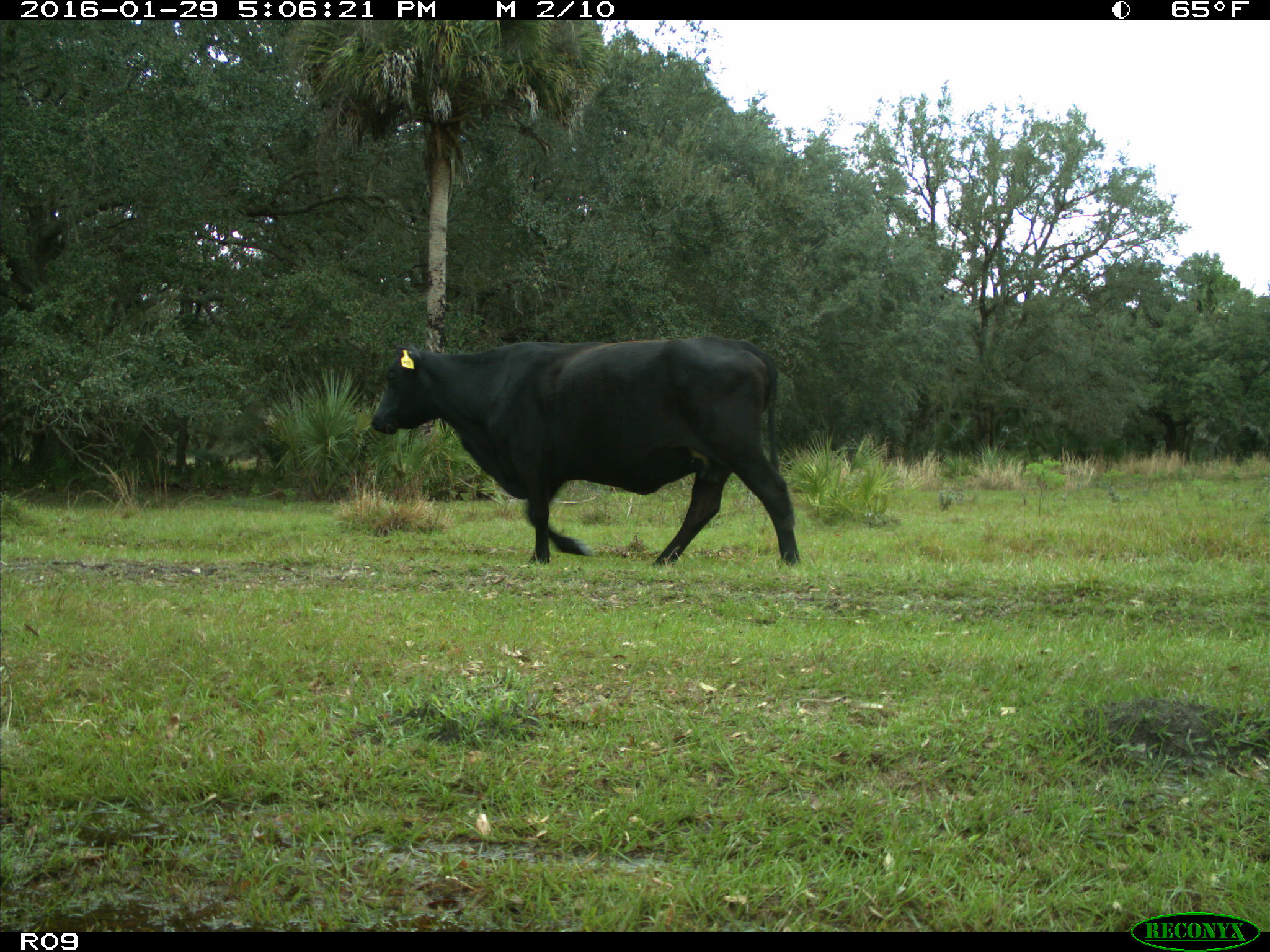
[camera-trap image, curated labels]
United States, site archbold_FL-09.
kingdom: Animalia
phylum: Chordata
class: Mammalia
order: Artiodactyla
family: Bovidae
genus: Bos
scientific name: Bos taurus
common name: domestic cow